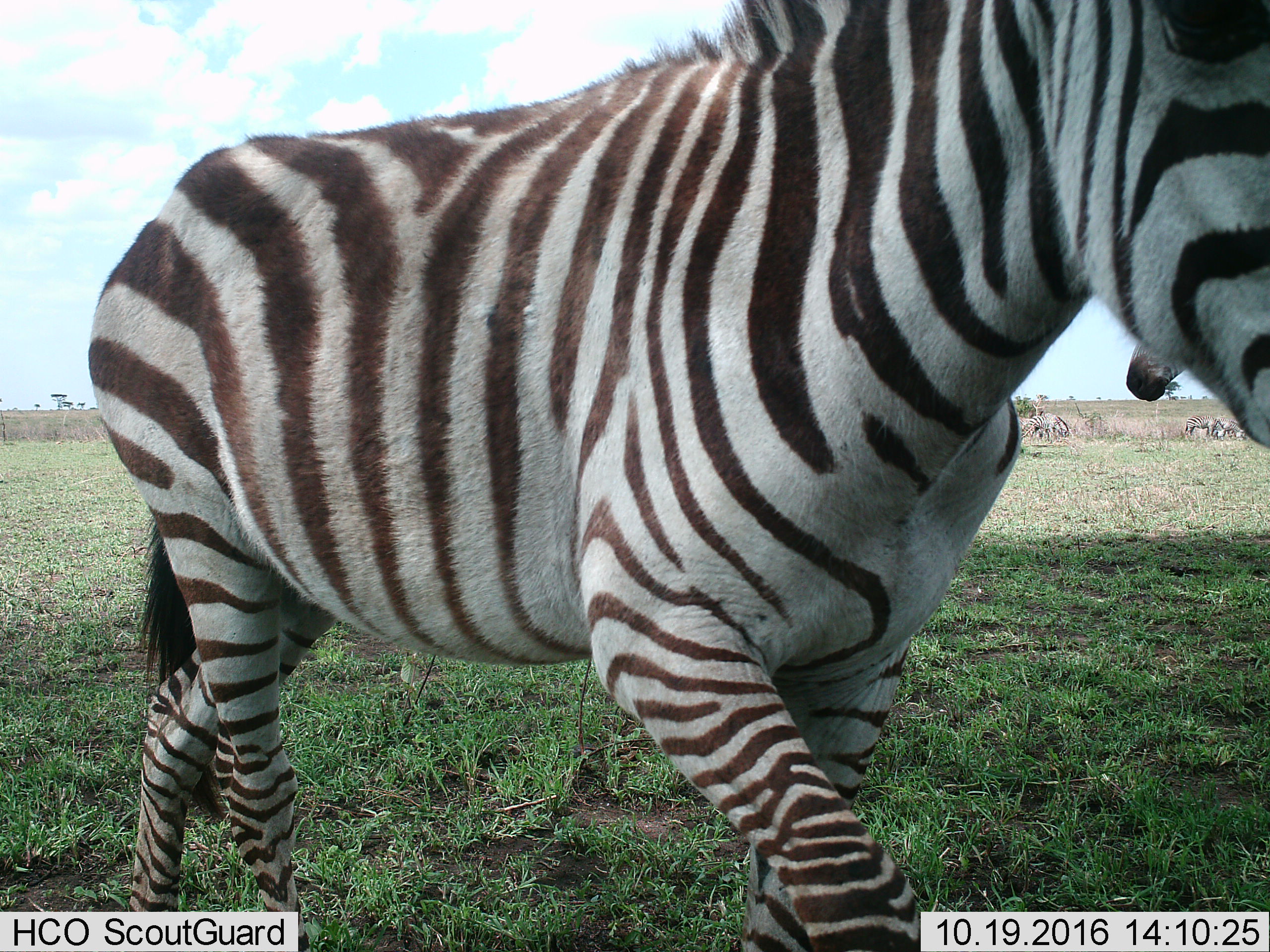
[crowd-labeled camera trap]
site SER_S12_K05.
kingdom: Animalia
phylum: Chordata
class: Mammalia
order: Perissodactyla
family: Equidae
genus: Equus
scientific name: Equus quagga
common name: plains zebra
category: zebraplains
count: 6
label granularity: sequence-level